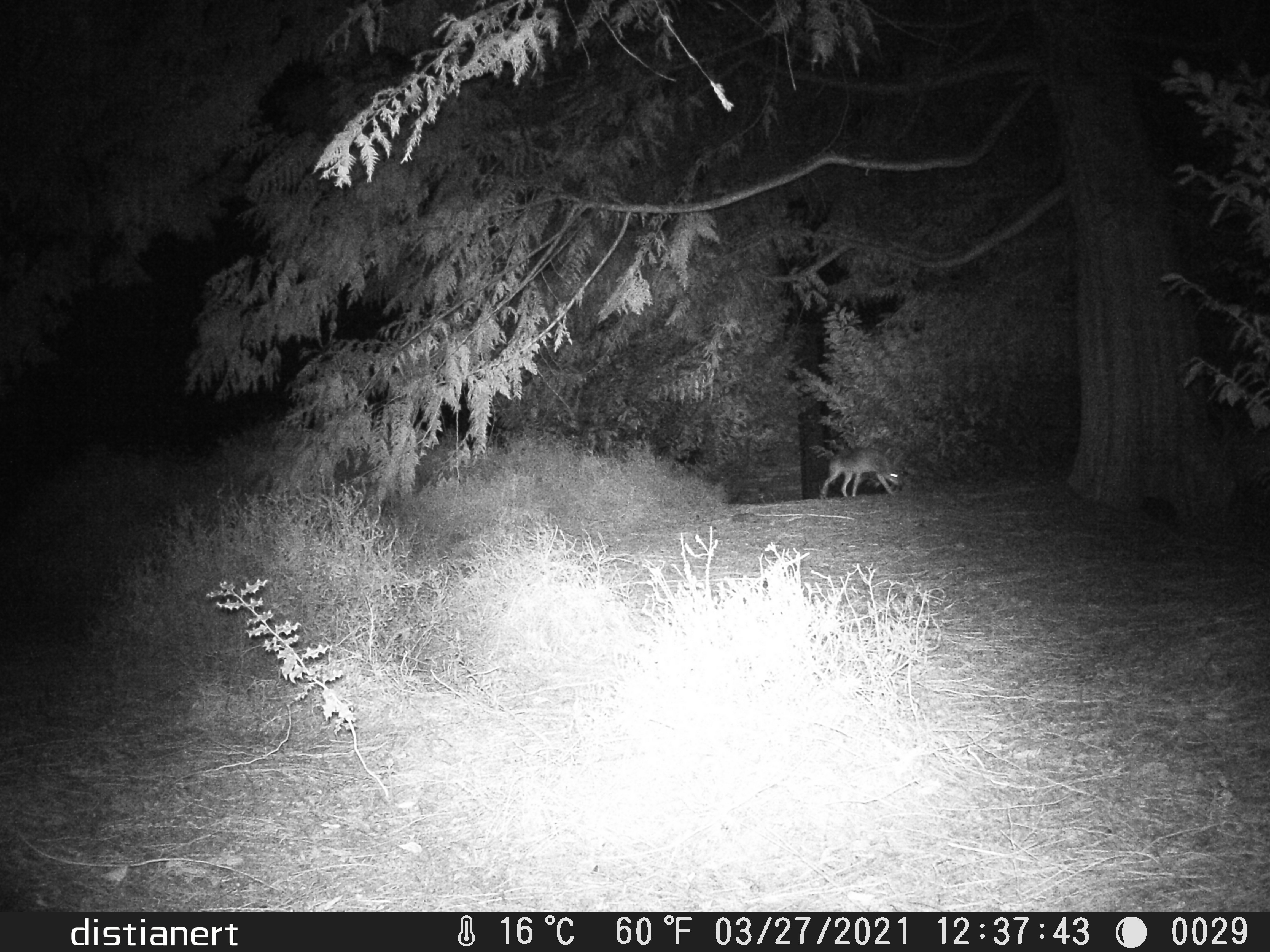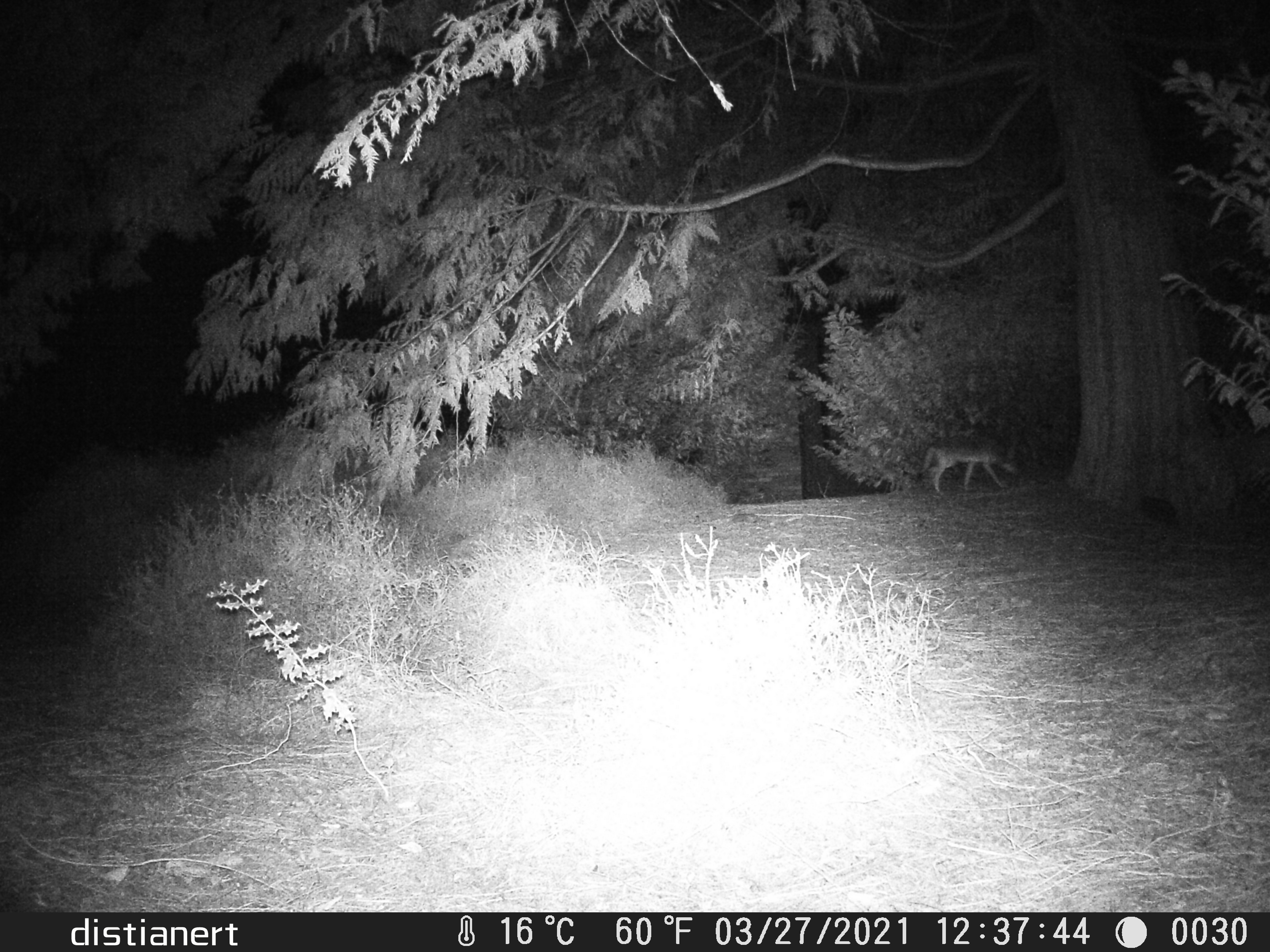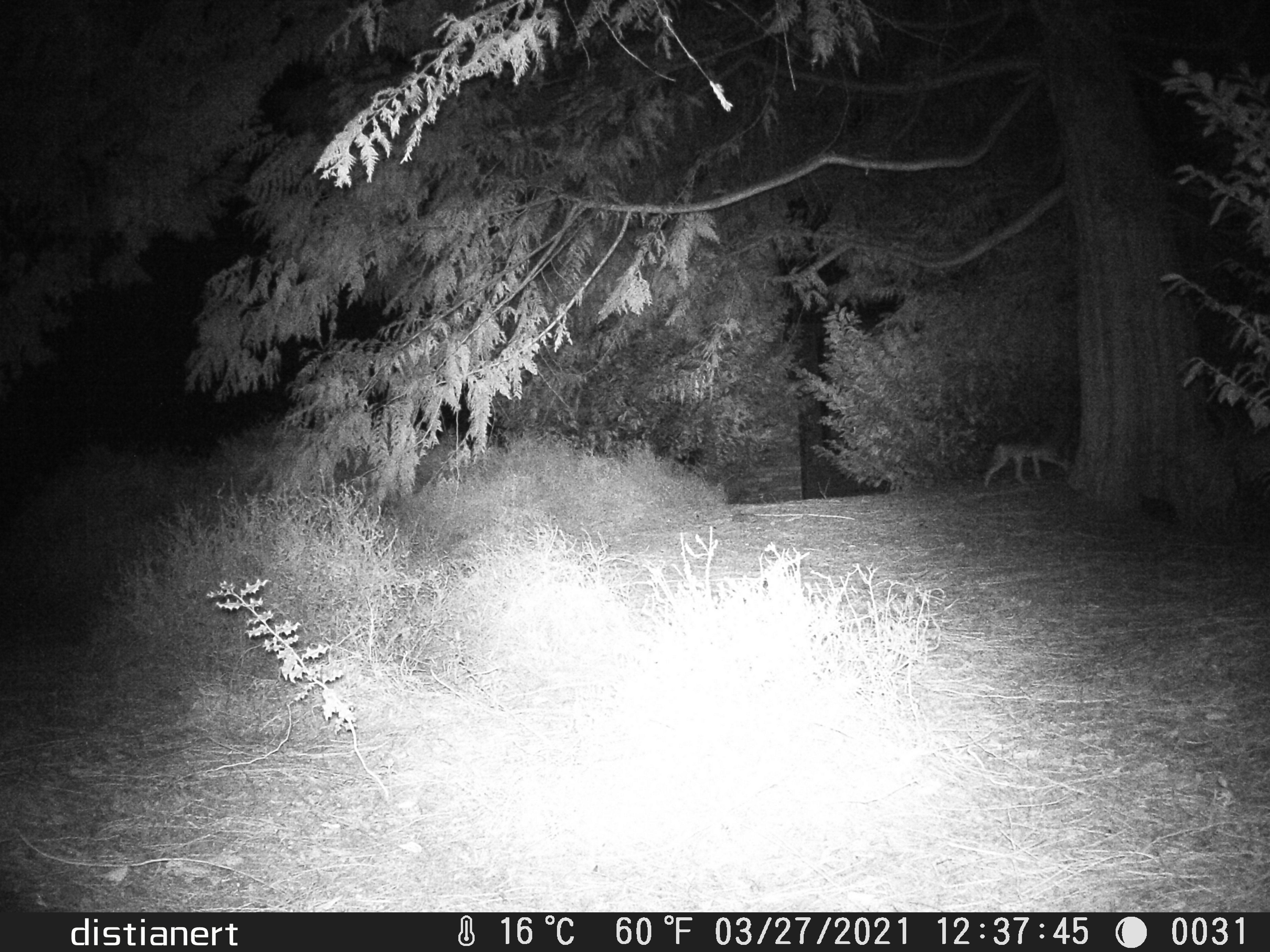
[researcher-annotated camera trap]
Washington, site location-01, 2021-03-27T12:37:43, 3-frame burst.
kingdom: Animalia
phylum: Chordata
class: Mammalia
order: Carnivora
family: Canidae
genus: Canis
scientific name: Canis latrans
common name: coyote